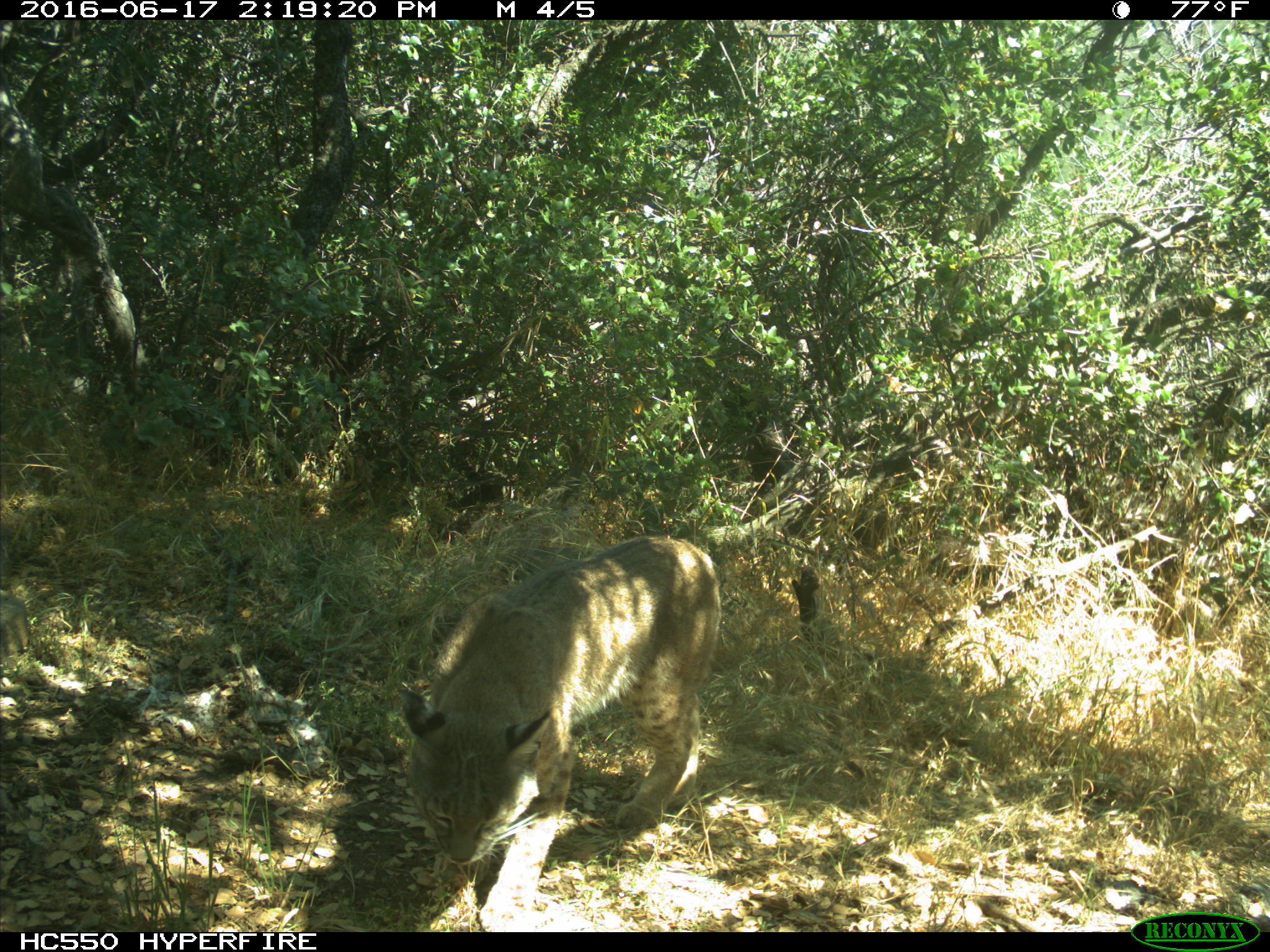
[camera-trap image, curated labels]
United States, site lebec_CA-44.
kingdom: Animalia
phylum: Chordata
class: Mammalia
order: Carnivora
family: Felidae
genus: Lynx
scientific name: Lynx rufus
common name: bobcat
Lynx rufus (bobcat).